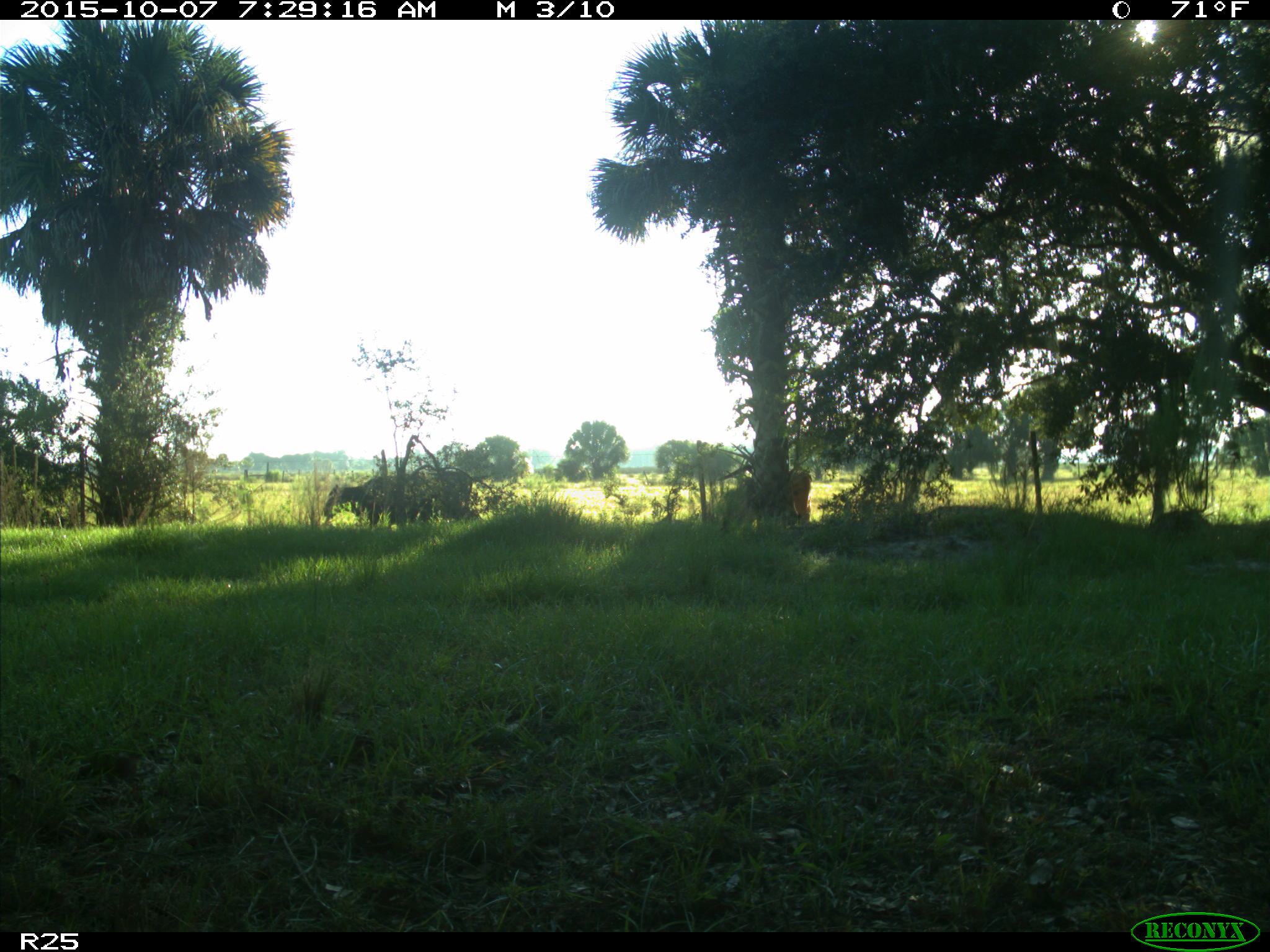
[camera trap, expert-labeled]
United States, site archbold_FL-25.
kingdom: Animalia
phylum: Chordata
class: Mammalia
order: Artiodactyla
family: Bovidae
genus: Bos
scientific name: Bos taurus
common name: domestic cow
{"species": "Bos taurus (domestic cow)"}